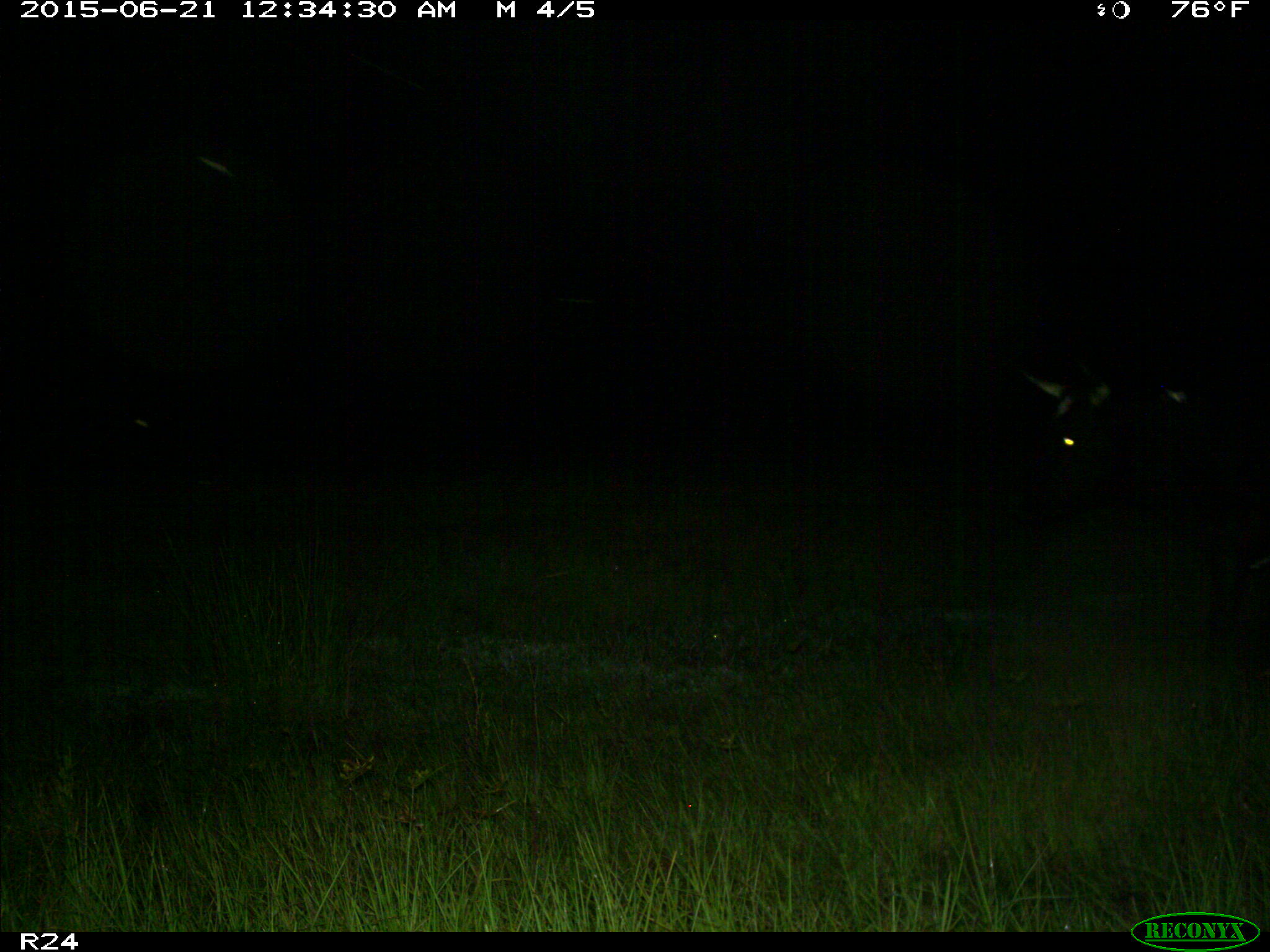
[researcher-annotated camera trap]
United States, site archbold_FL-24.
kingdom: Animalia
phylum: Chordata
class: Mammalia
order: Artiodactyla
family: Bovidae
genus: Bos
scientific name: Bos taurus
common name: domestic cow